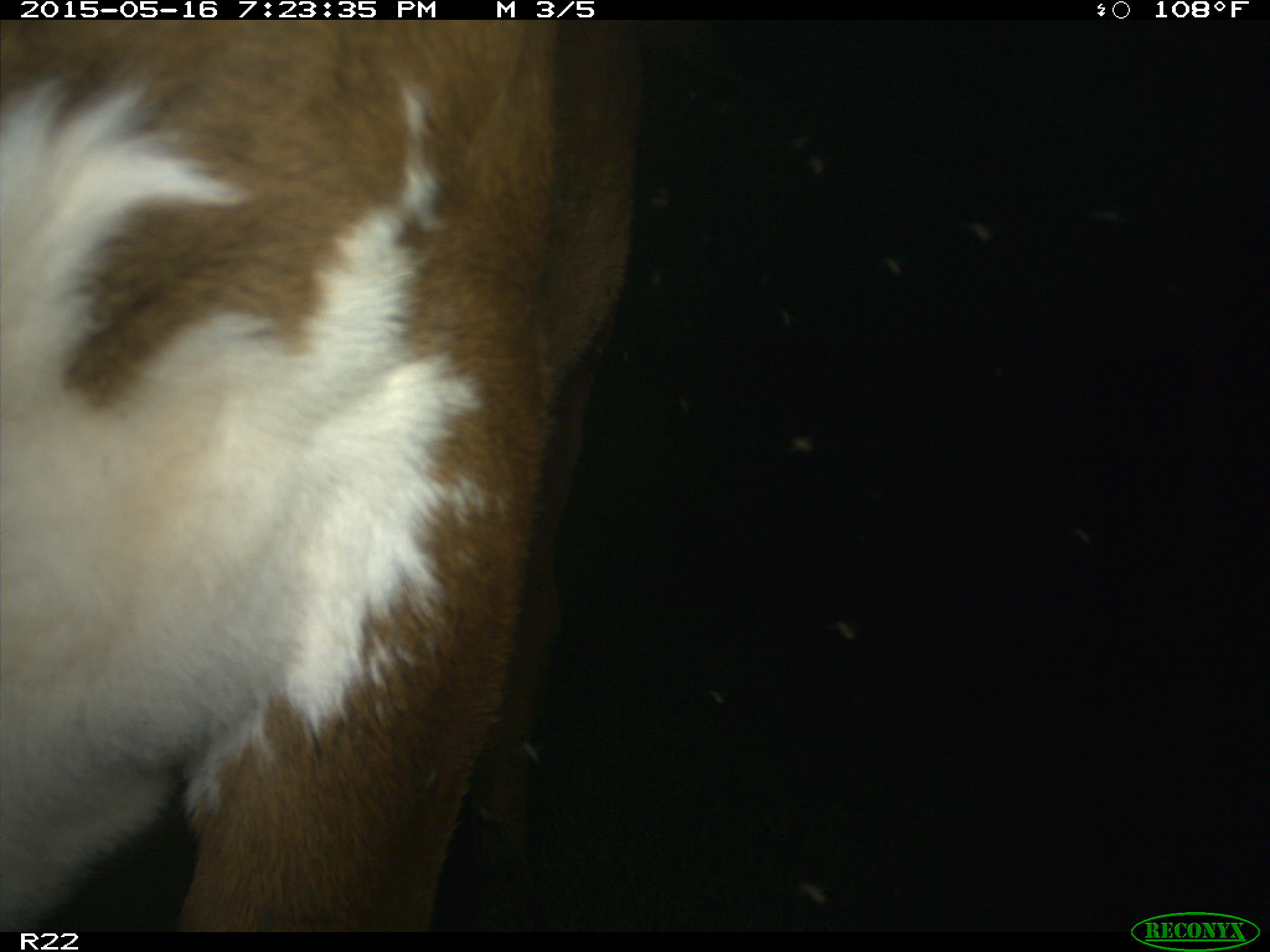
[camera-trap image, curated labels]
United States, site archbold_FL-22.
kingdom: Animalia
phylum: Chordata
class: Mammalia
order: Artiodactyla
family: Bovidae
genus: Bos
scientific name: Bos taurus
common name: domestic cow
Bos taurus (domestic cow).